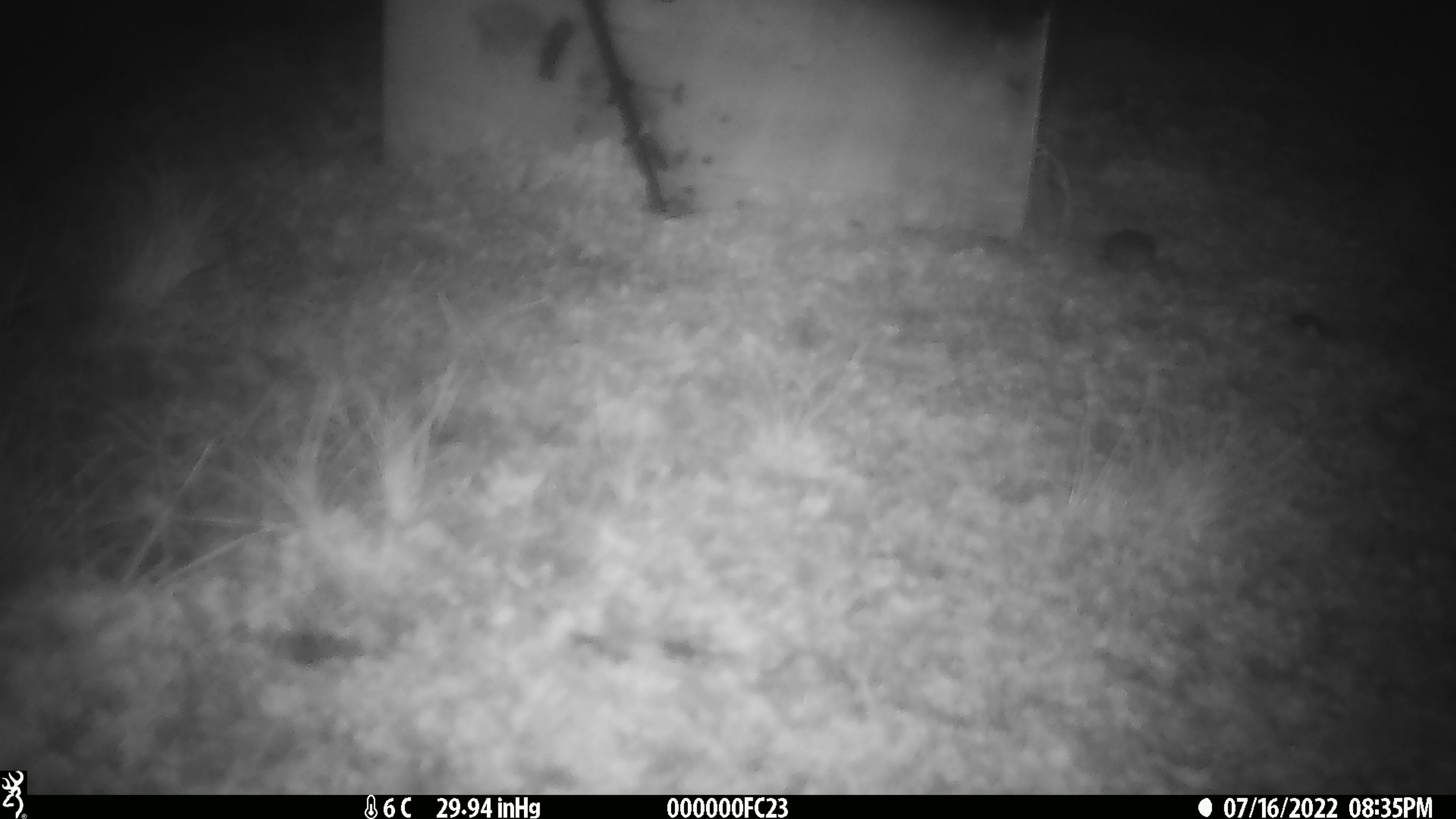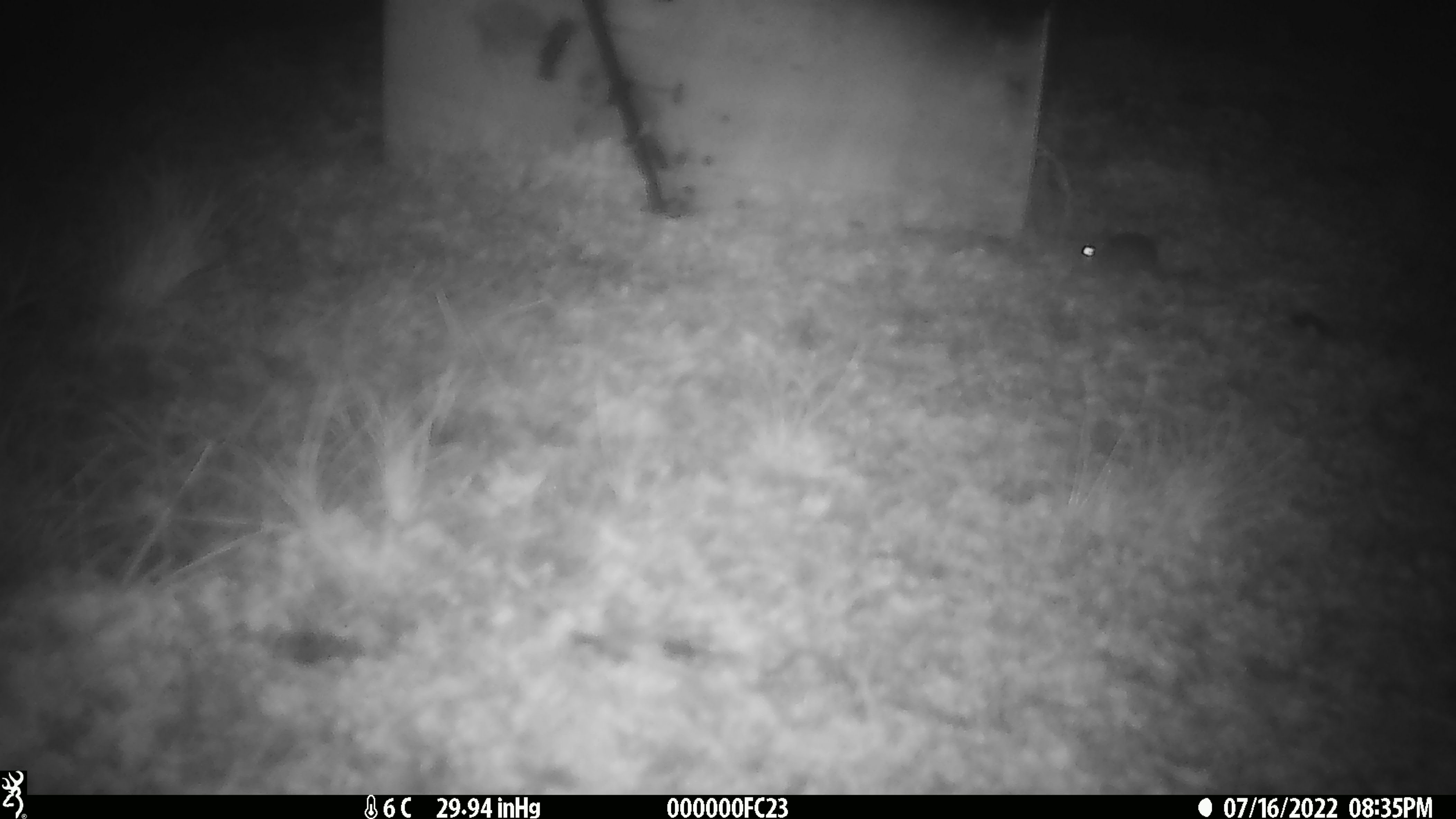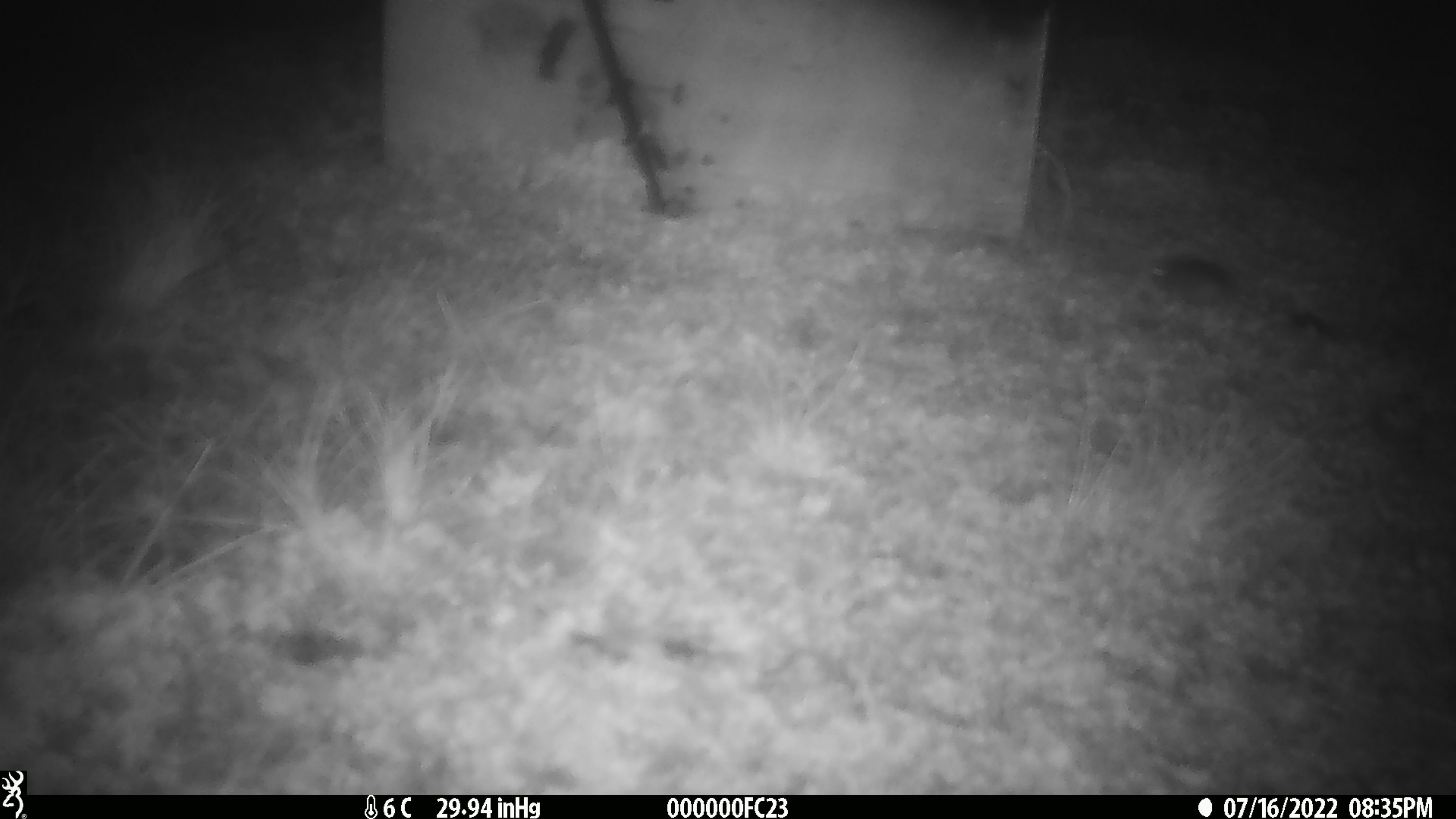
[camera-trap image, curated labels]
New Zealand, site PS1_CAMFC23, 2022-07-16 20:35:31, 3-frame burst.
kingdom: Animalia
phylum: Chordata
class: Mammalia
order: Rodentia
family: Muridae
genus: Mus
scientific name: Mus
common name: mouse